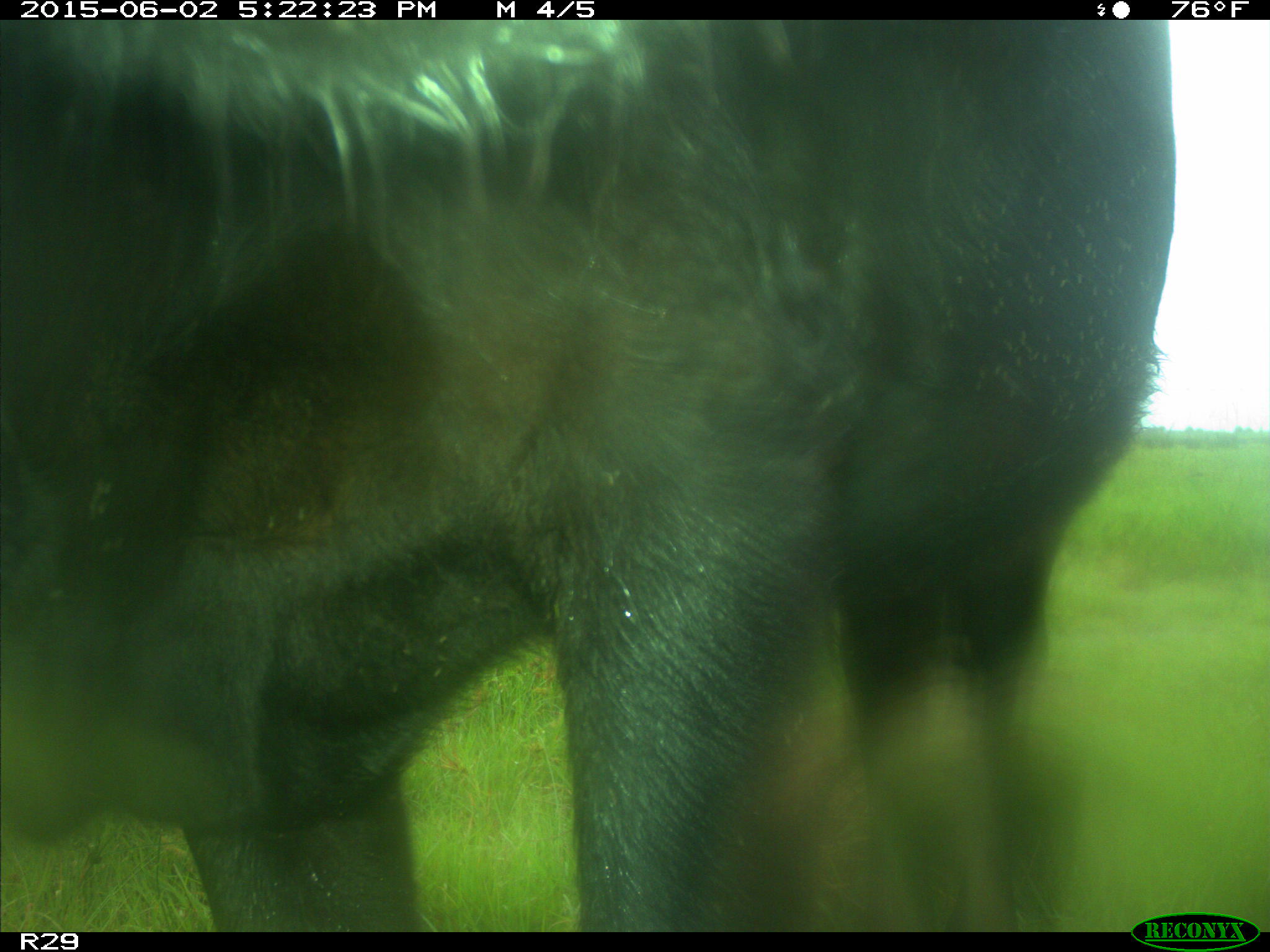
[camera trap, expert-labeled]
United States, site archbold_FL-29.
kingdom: Animalia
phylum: Chordata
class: Mammalia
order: Artiodactyla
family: Bovidae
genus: Bos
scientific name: Bos taurus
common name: domestic cow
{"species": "Bos taurus (domestic cow)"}